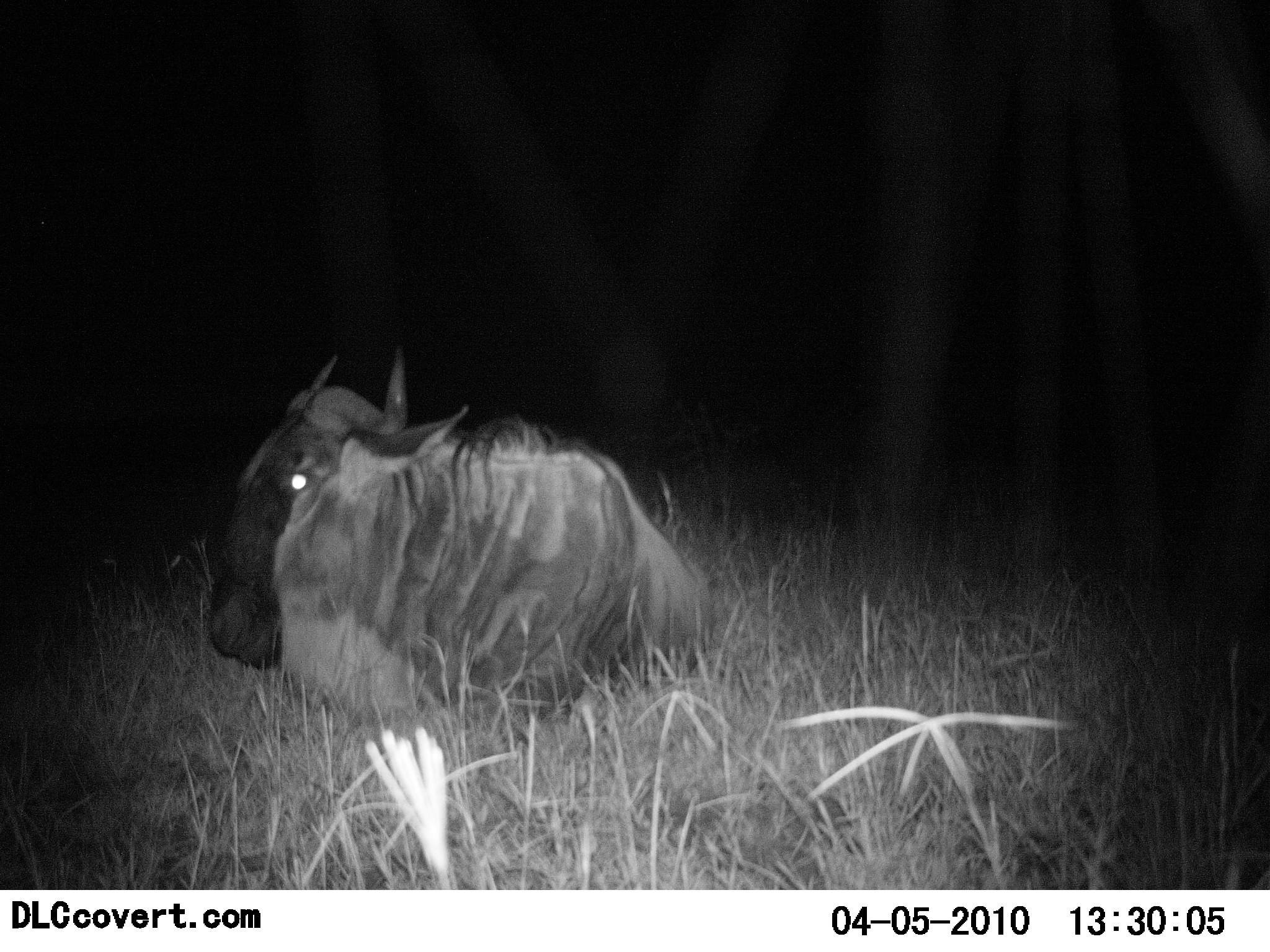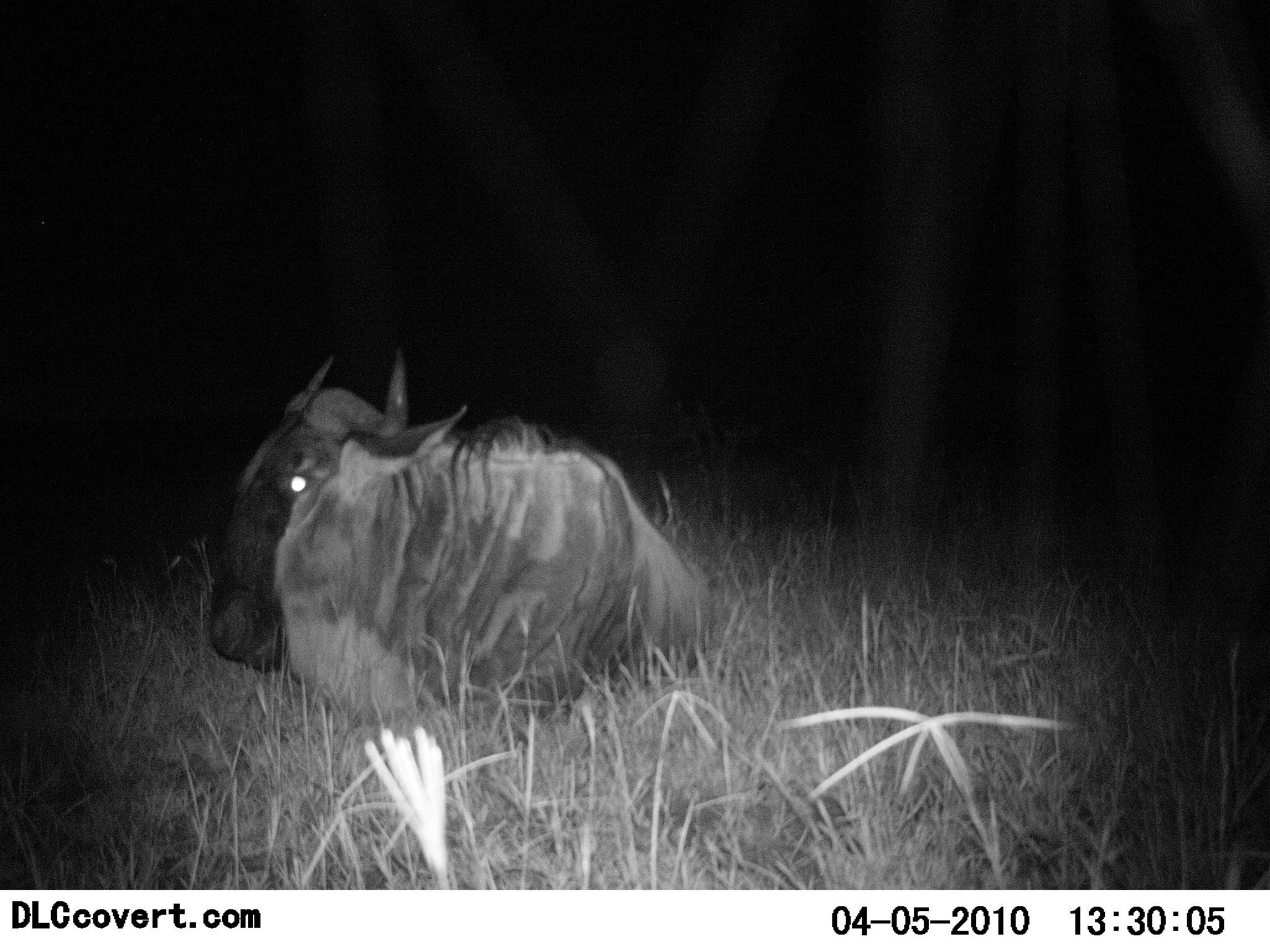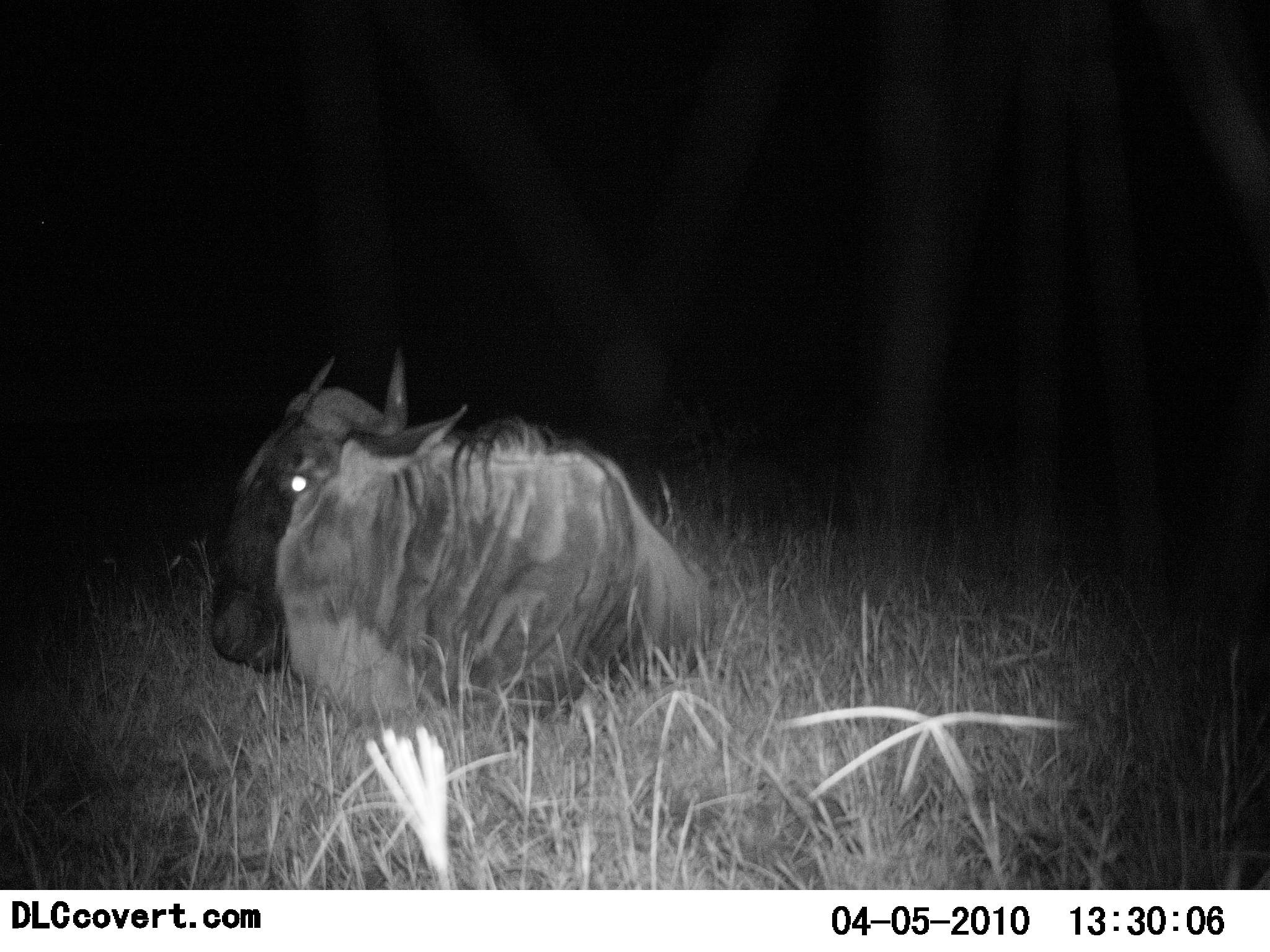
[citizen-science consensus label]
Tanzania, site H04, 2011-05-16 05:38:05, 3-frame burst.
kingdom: Animalia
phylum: Chordata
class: Mammalia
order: Artiodactyla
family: Bovidae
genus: Connochaetes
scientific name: Connochaetes taurinus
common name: blue wildebeest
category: wildebeest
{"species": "wildebeest (blue wildebeest) (Connochaetes taurinus)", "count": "1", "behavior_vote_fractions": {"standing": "9%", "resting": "91%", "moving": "9%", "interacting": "0%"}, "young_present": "0%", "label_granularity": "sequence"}